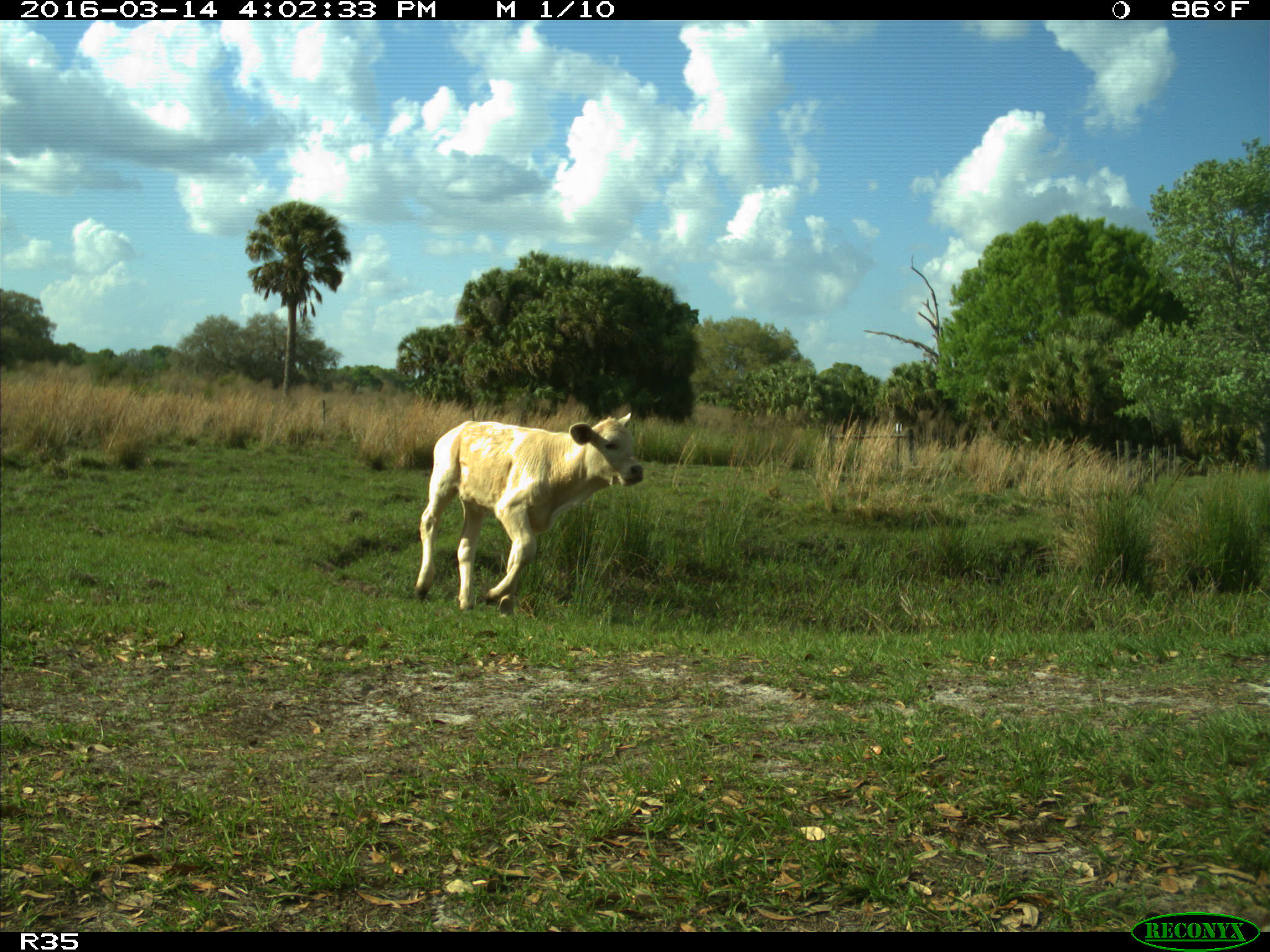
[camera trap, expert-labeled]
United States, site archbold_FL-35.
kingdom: Animalia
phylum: Chordata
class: Mammalia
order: Artiodactyla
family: Bovidae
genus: Bos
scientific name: Bos taurus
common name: domestic cow